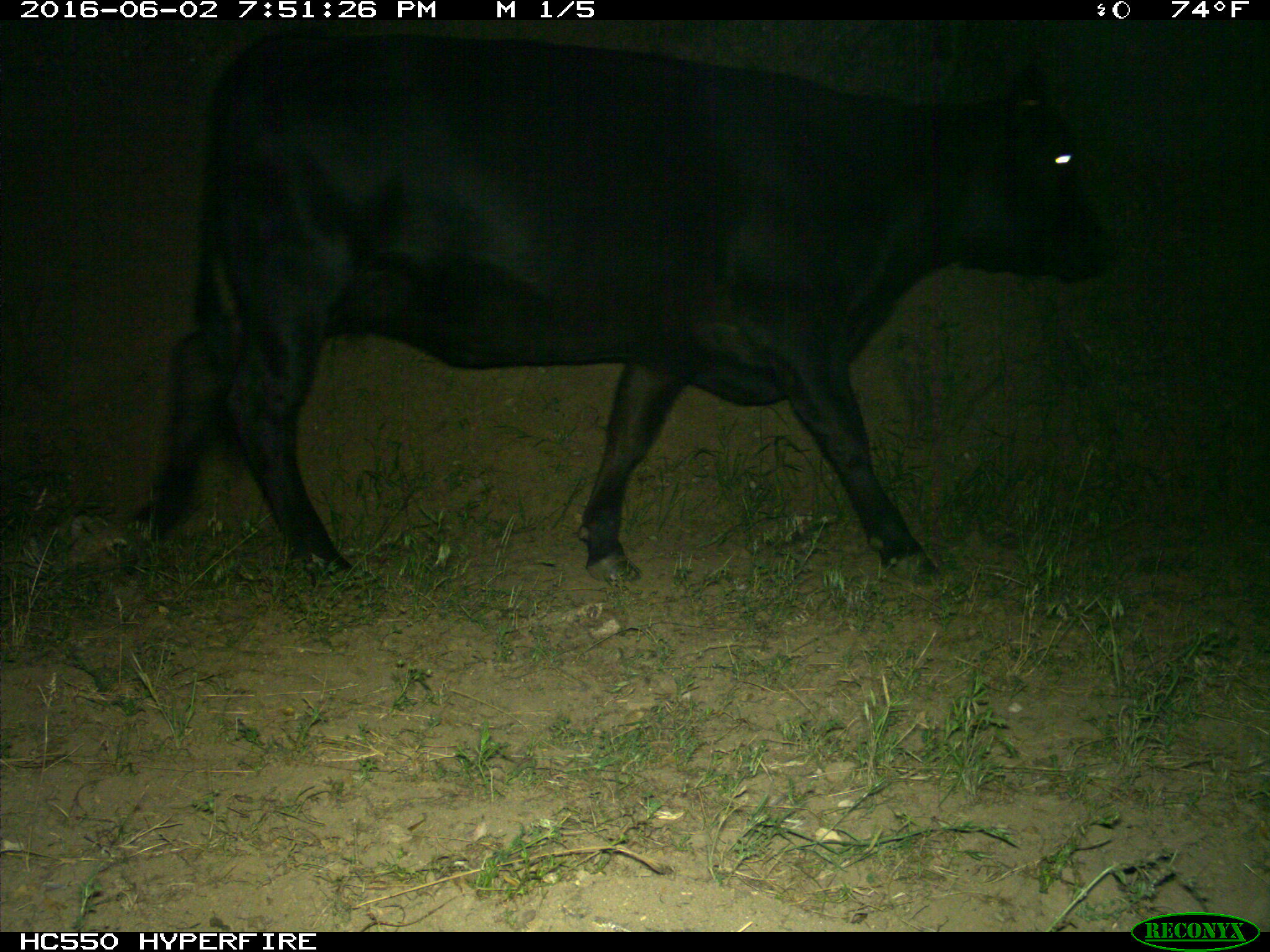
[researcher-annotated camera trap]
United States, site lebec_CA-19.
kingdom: Animalia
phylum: Chordata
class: Mammalia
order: Artiodactyla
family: Bovidae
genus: Bos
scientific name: Bos taurus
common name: domestic cow